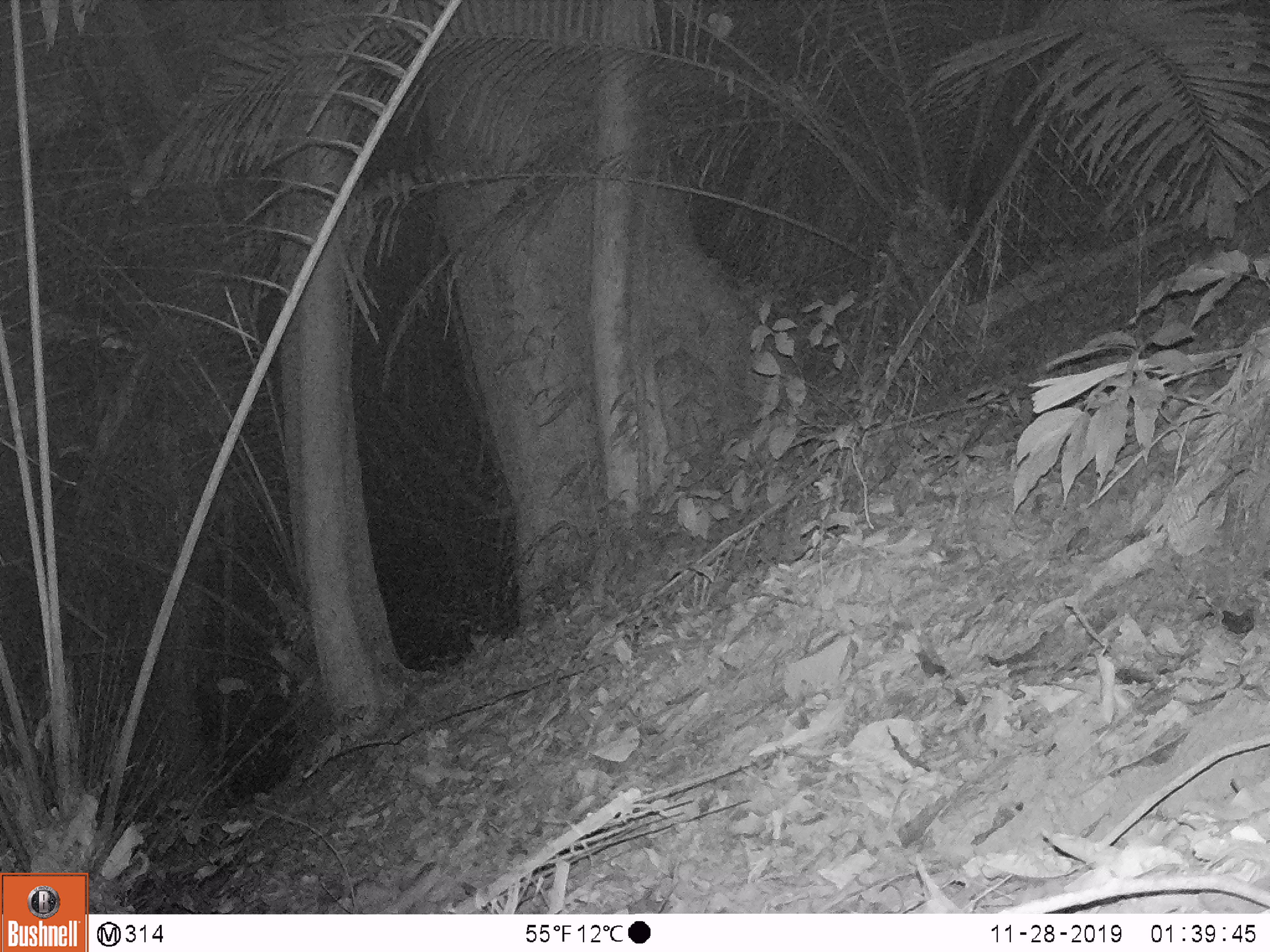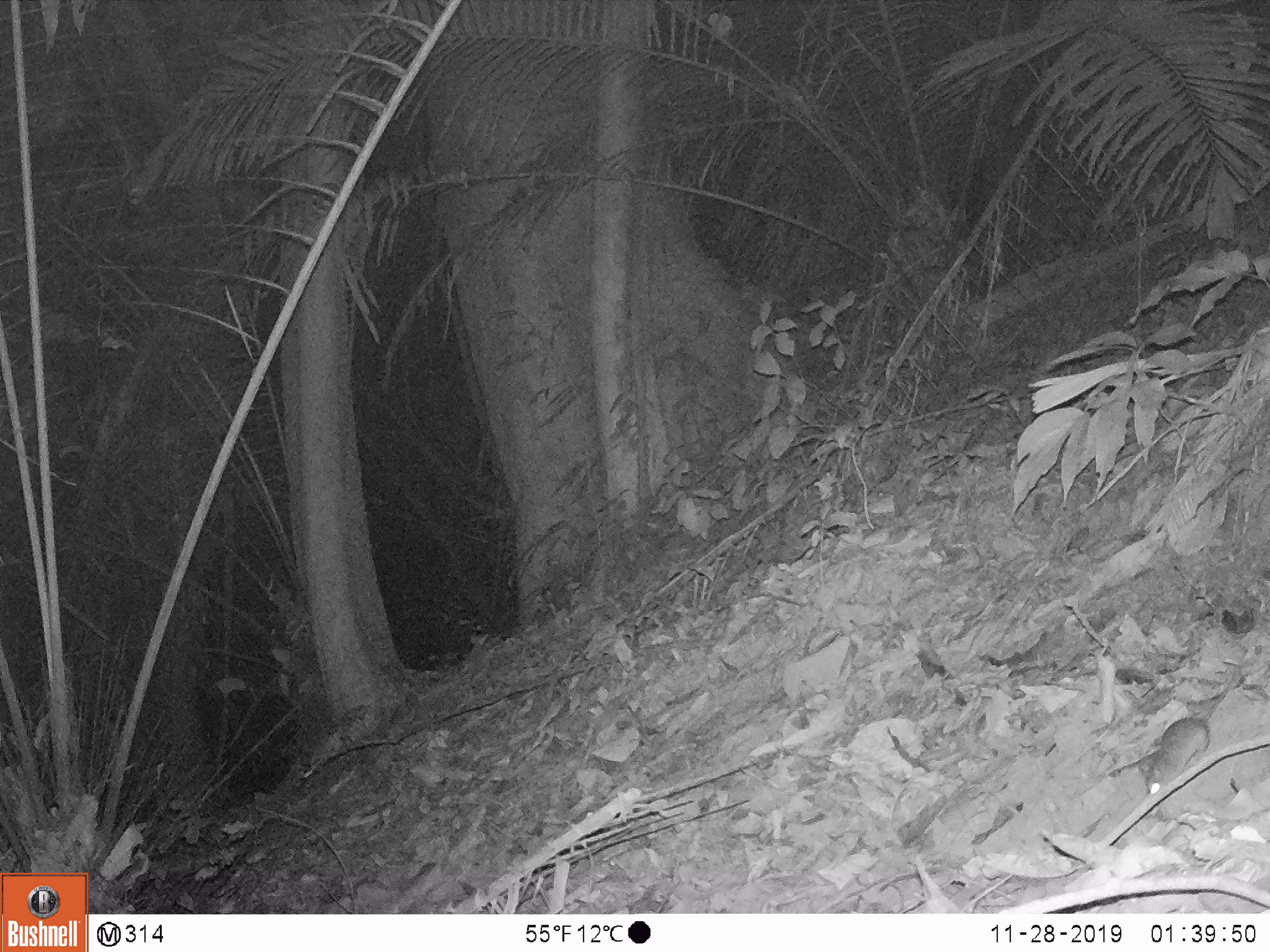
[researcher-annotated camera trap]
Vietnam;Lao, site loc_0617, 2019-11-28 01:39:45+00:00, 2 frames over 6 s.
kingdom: Animalia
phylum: Chordata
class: Mammalia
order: Rodentia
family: Muridae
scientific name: Muridae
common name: old-world mice and rats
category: unidentified murid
Unidentified murid (old-world mice and rats) (Muridae). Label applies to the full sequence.